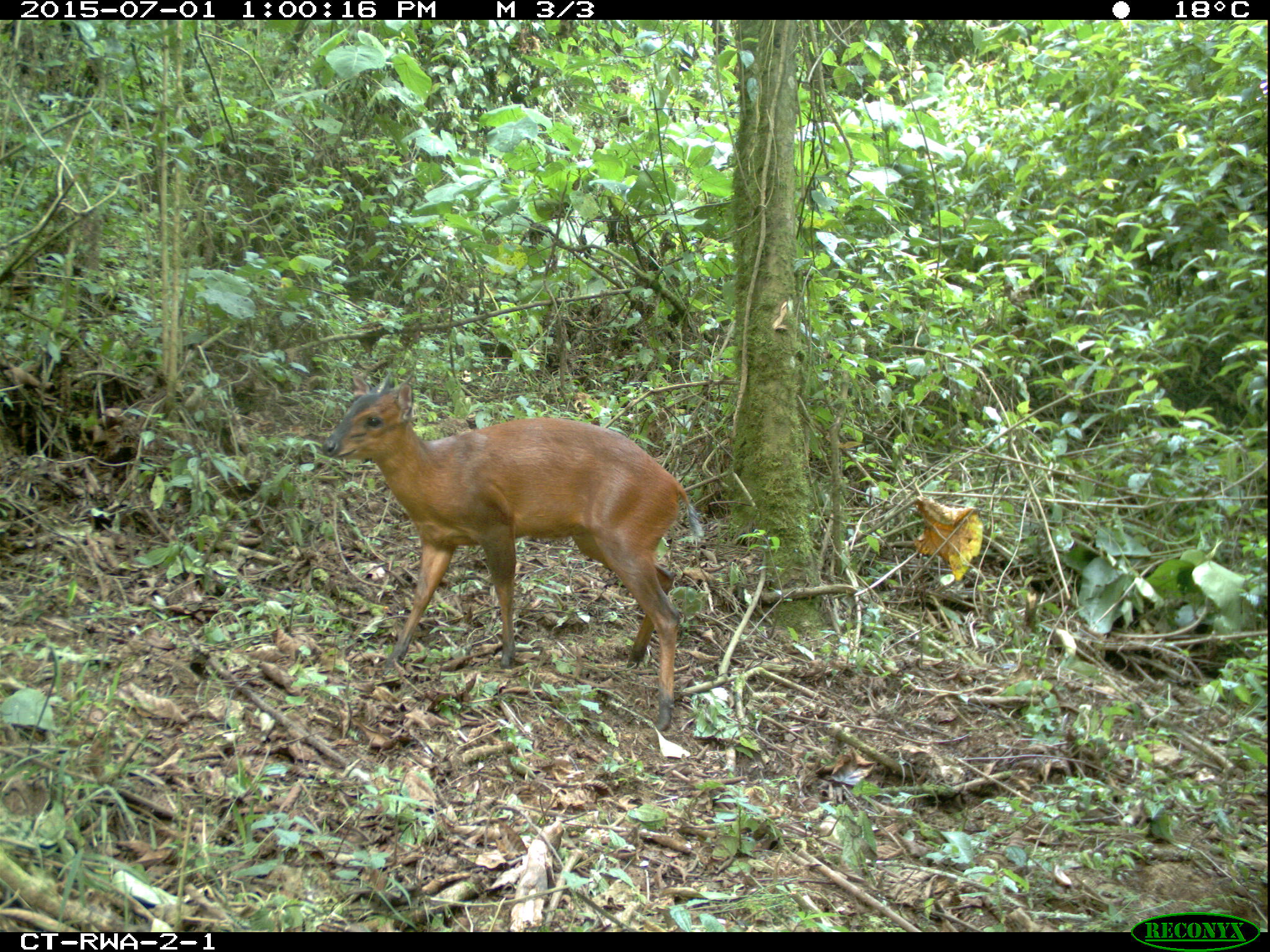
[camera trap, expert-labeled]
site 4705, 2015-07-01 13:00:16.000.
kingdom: Animalia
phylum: Chordata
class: Mammalia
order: Artiodactyla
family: Bovidae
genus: Cephalophus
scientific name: Cephalophus nigrifrons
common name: black-fronted duiker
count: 1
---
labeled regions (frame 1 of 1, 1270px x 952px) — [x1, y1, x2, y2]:
cephalophus nigrifrons: [319, 372, 705, 731]